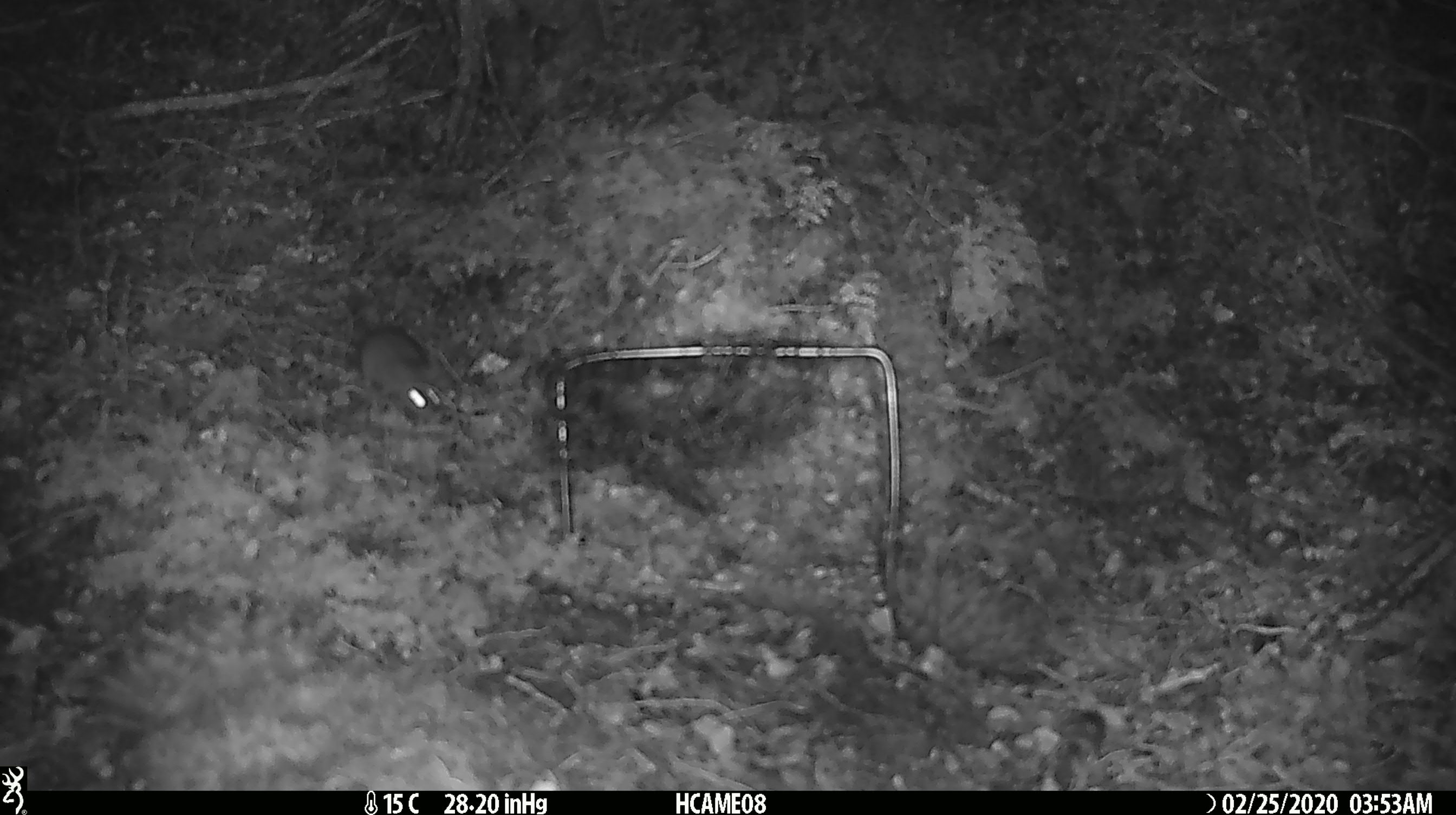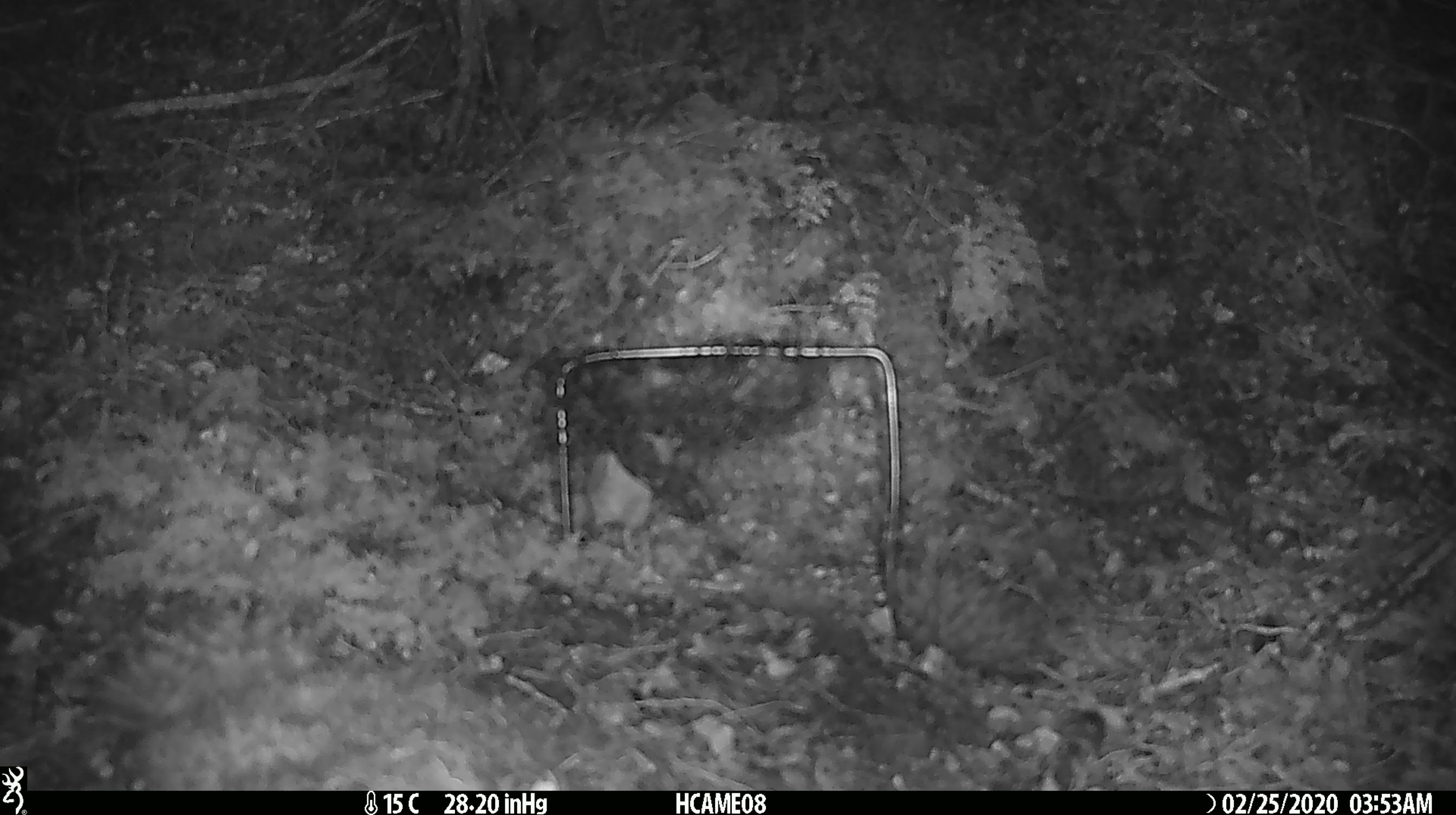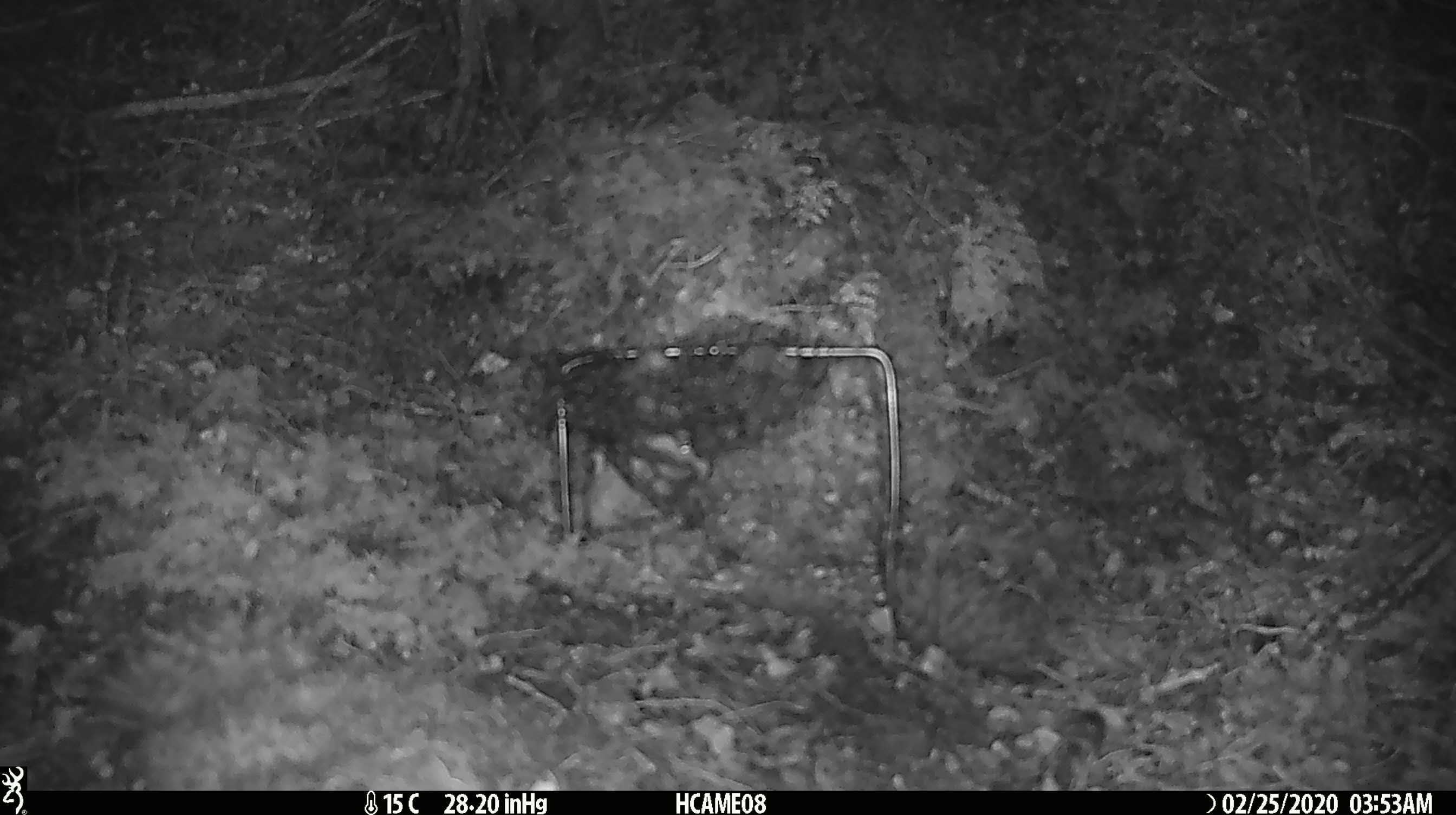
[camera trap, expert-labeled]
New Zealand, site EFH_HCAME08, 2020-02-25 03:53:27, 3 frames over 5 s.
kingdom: Animalia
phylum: Chordata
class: Mammalia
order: Rodentia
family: Muridae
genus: Mus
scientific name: Mus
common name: mouse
Mouse (Mus).